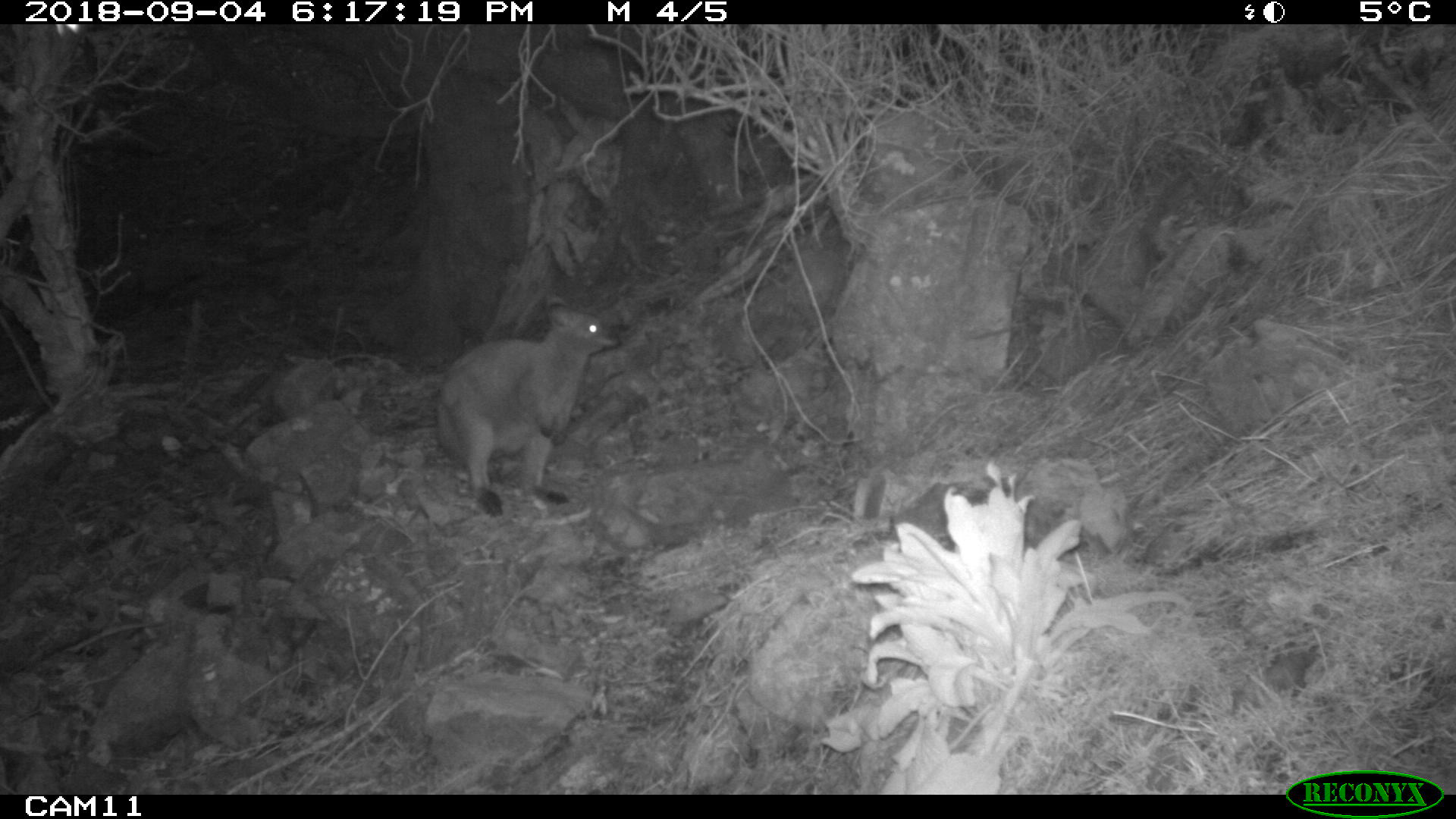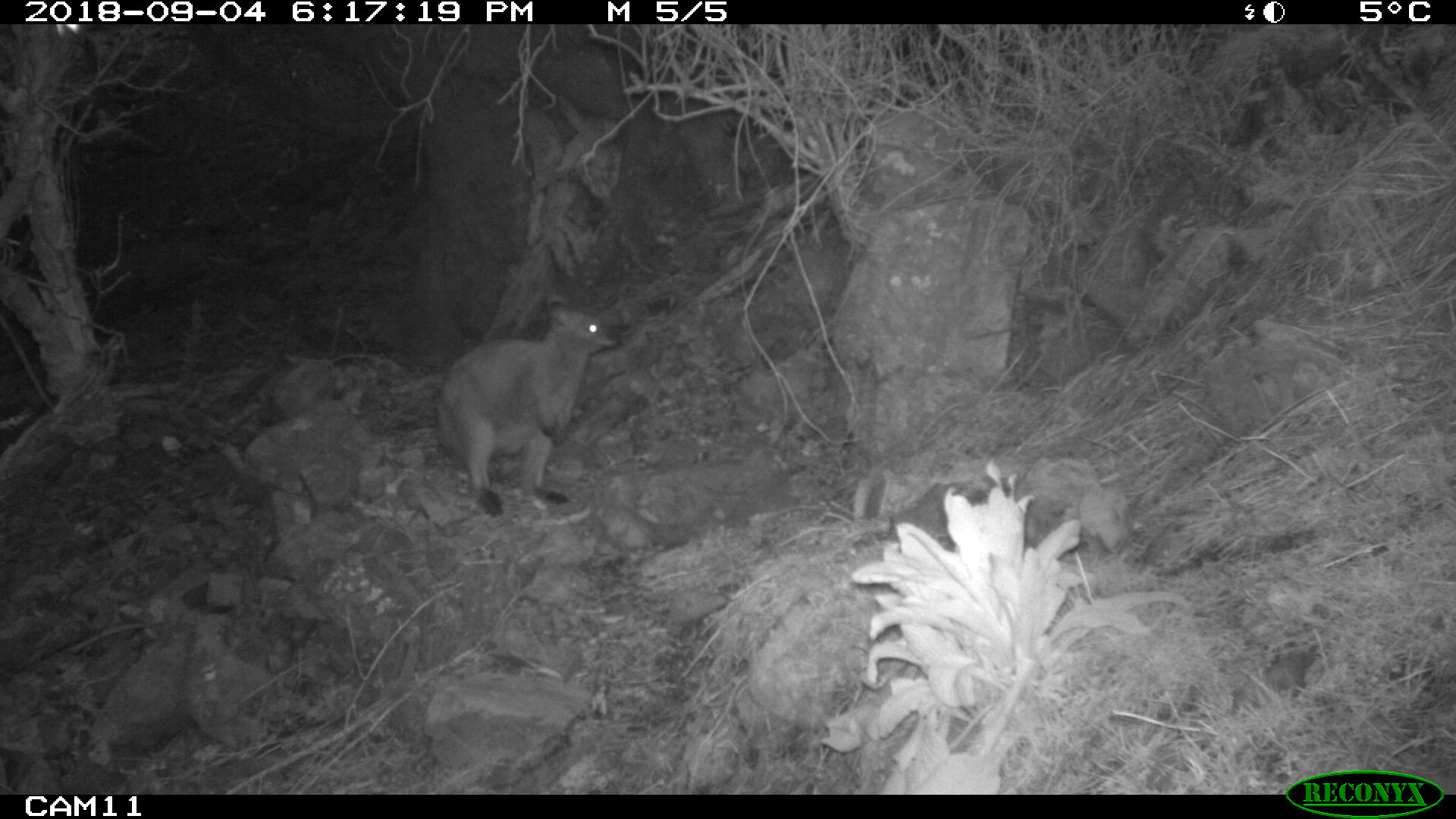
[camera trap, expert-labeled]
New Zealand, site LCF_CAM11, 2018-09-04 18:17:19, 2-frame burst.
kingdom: Animalia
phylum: Chordata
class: Mammalia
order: Diprotodontia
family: Macropodidae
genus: Notamacropus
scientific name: Notamacropus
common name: wallaby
Wallaby (Notamacropus).